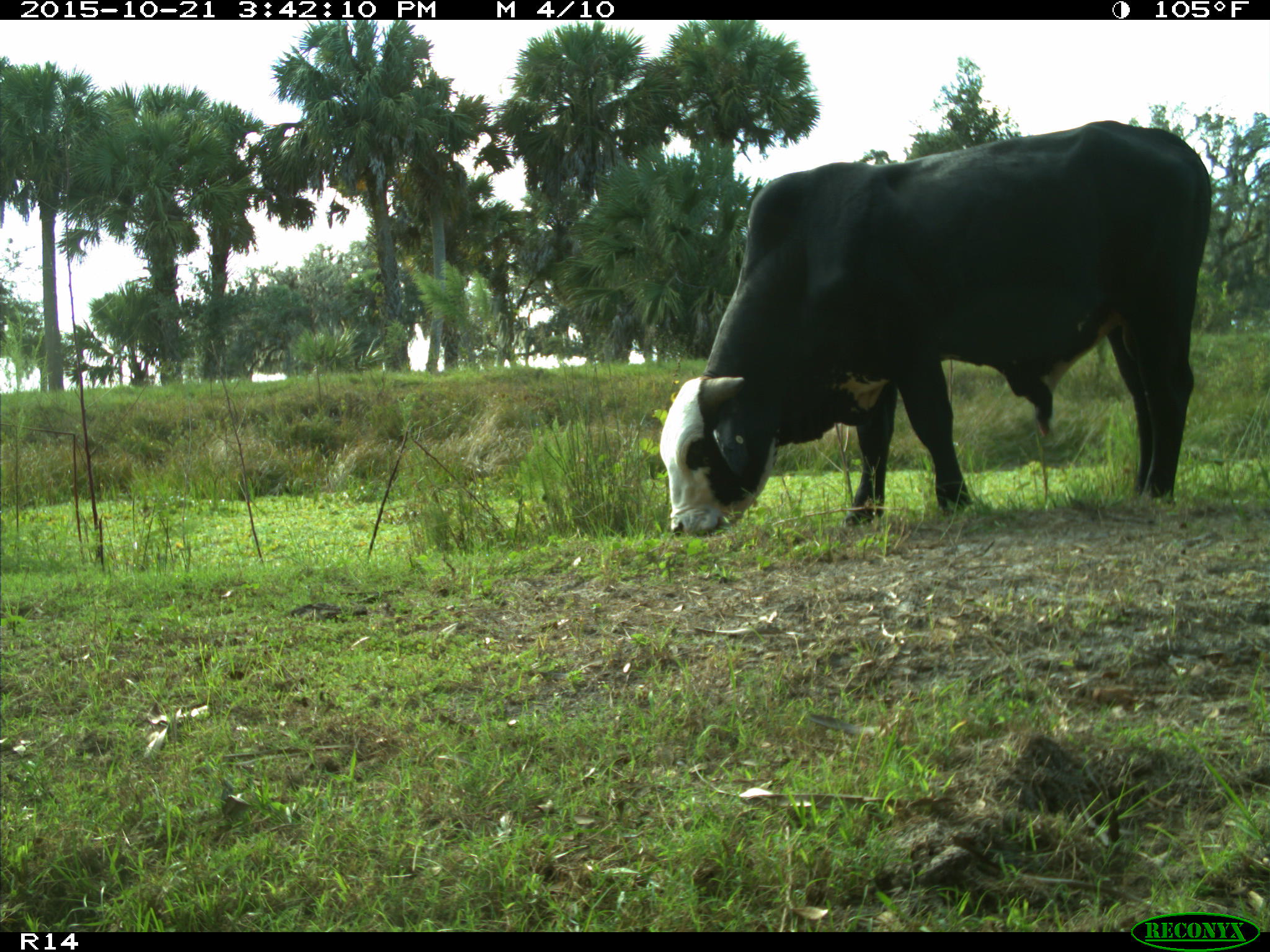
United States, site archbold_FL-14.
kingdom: Animalia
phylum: Chordata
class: Mammalia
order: Artiodactyla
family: Bovidae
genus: Bos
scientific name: Bos taurus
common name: domestic cow